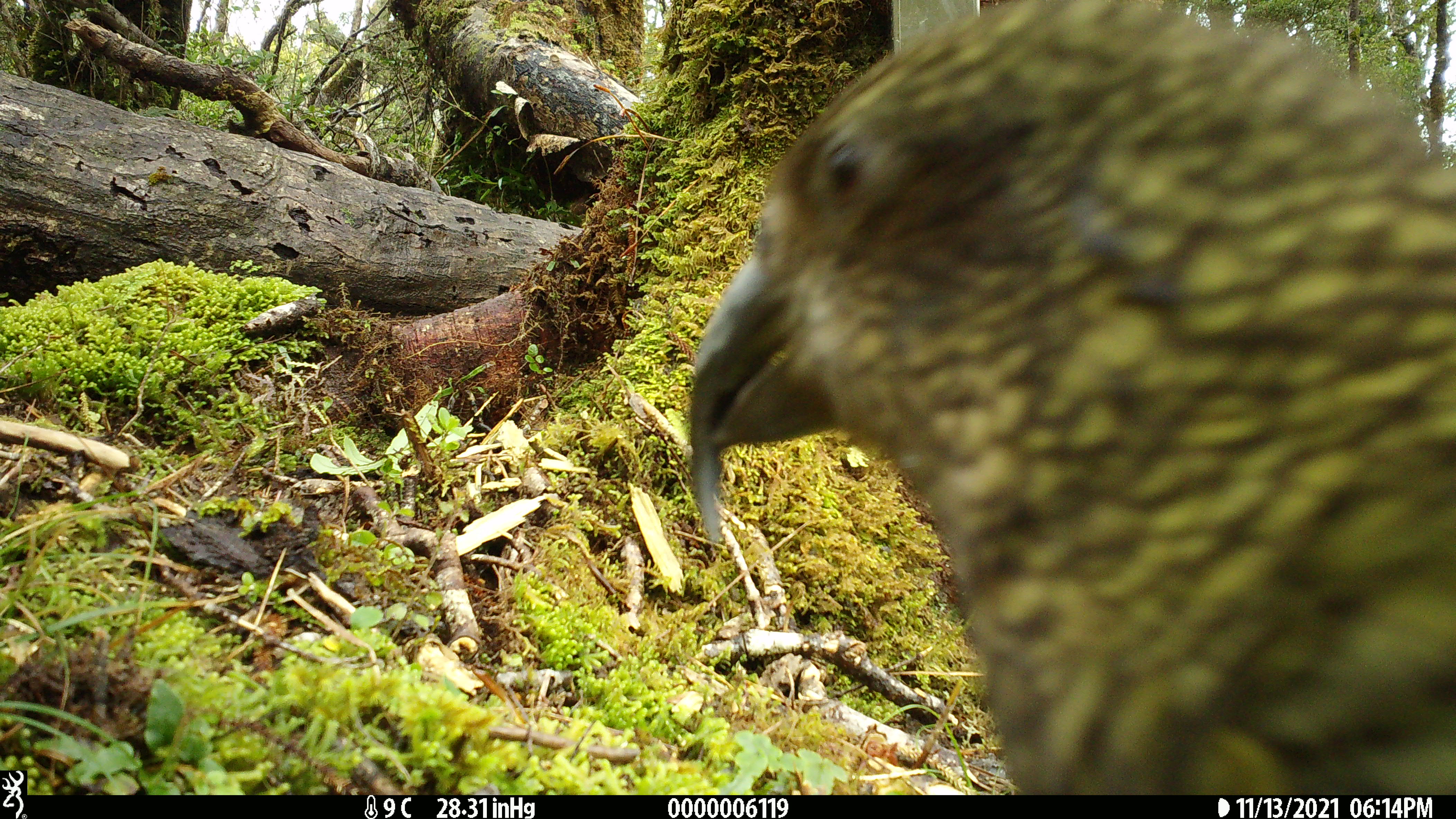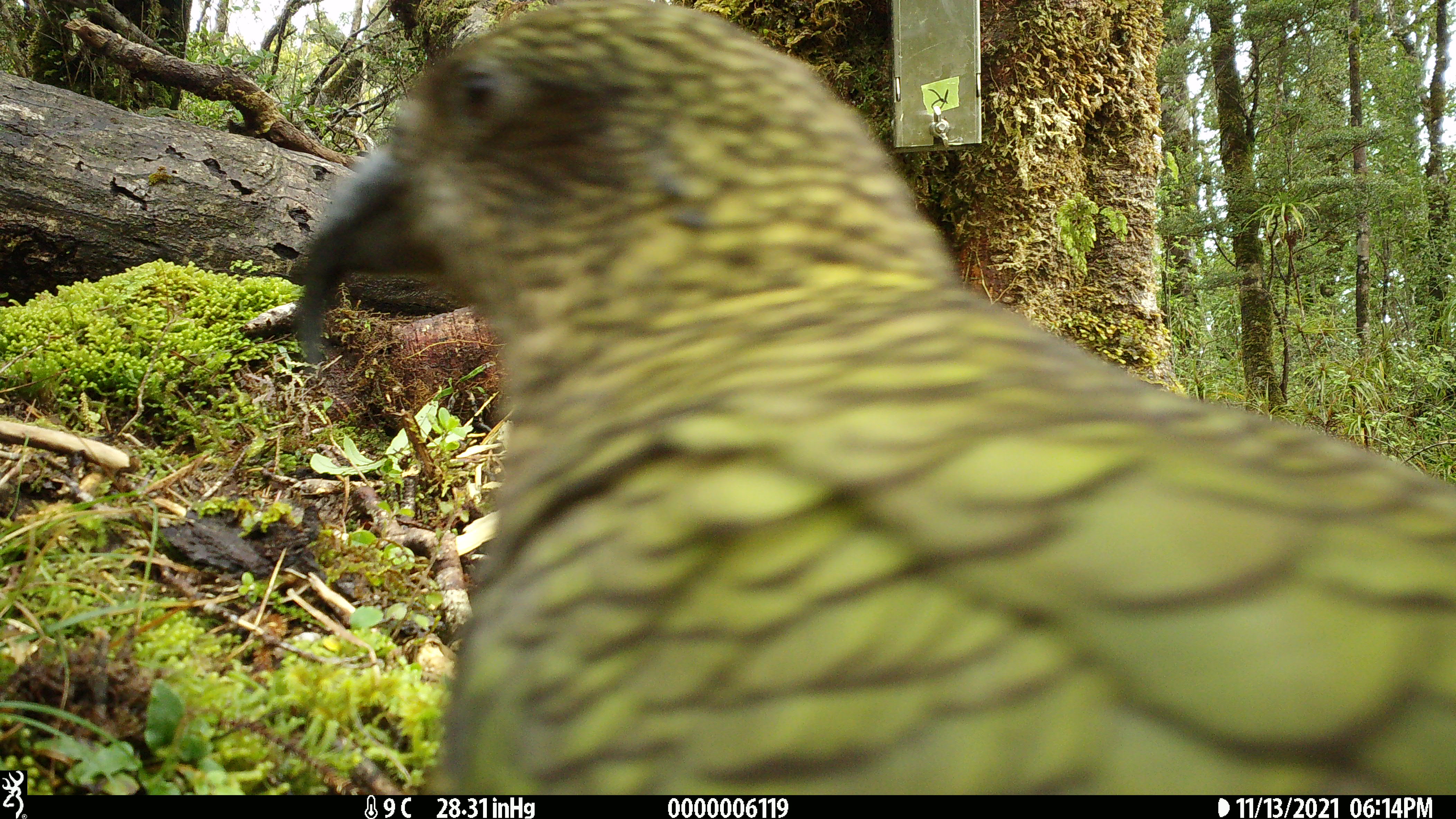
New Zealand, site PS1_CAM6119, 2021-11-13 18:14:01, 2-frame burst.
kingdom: Animalia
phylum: Chordata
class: Aves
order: Psittaciformes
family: Strigopidae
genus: Nestor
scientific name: Nestor notabilis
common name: kea